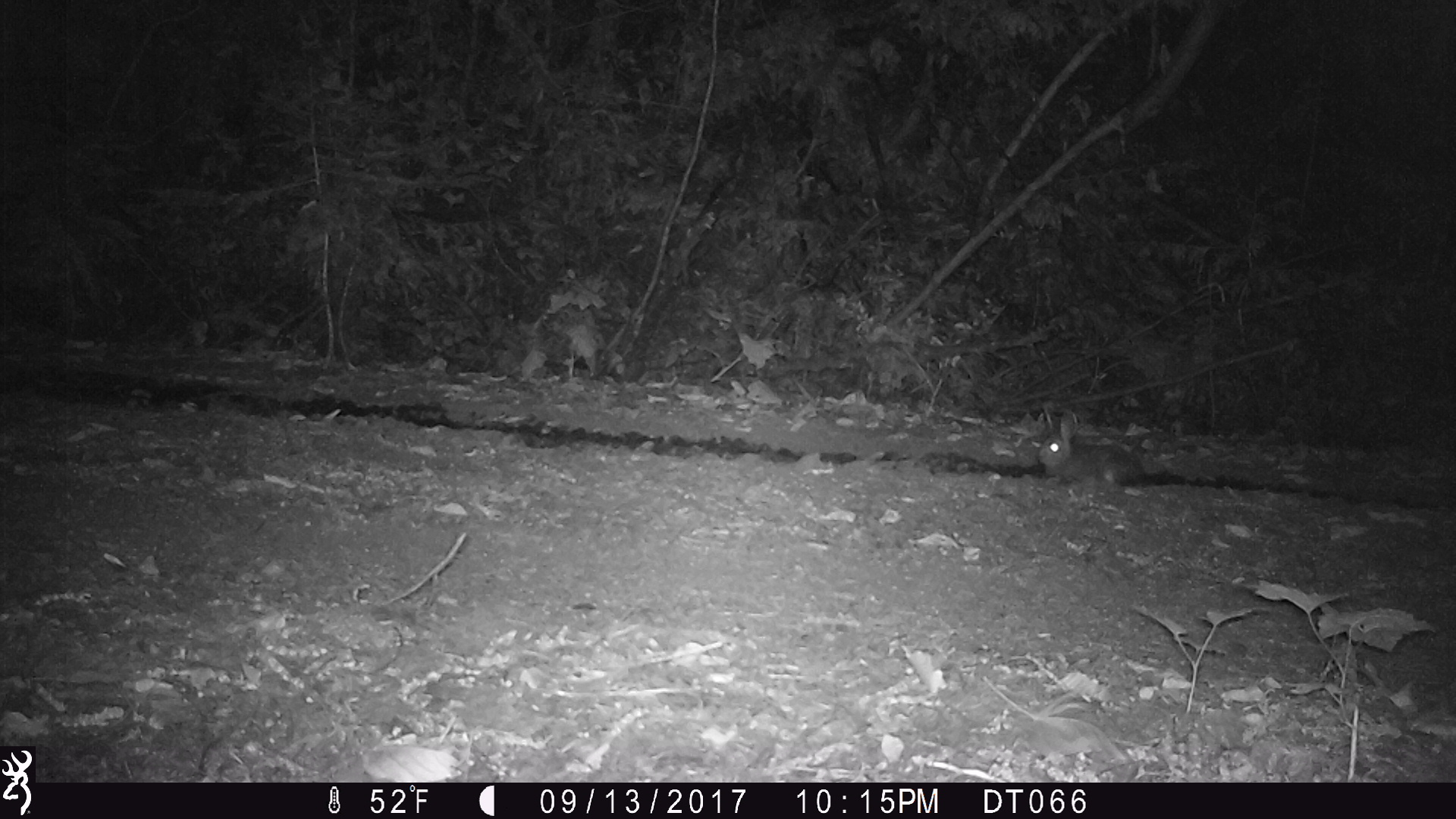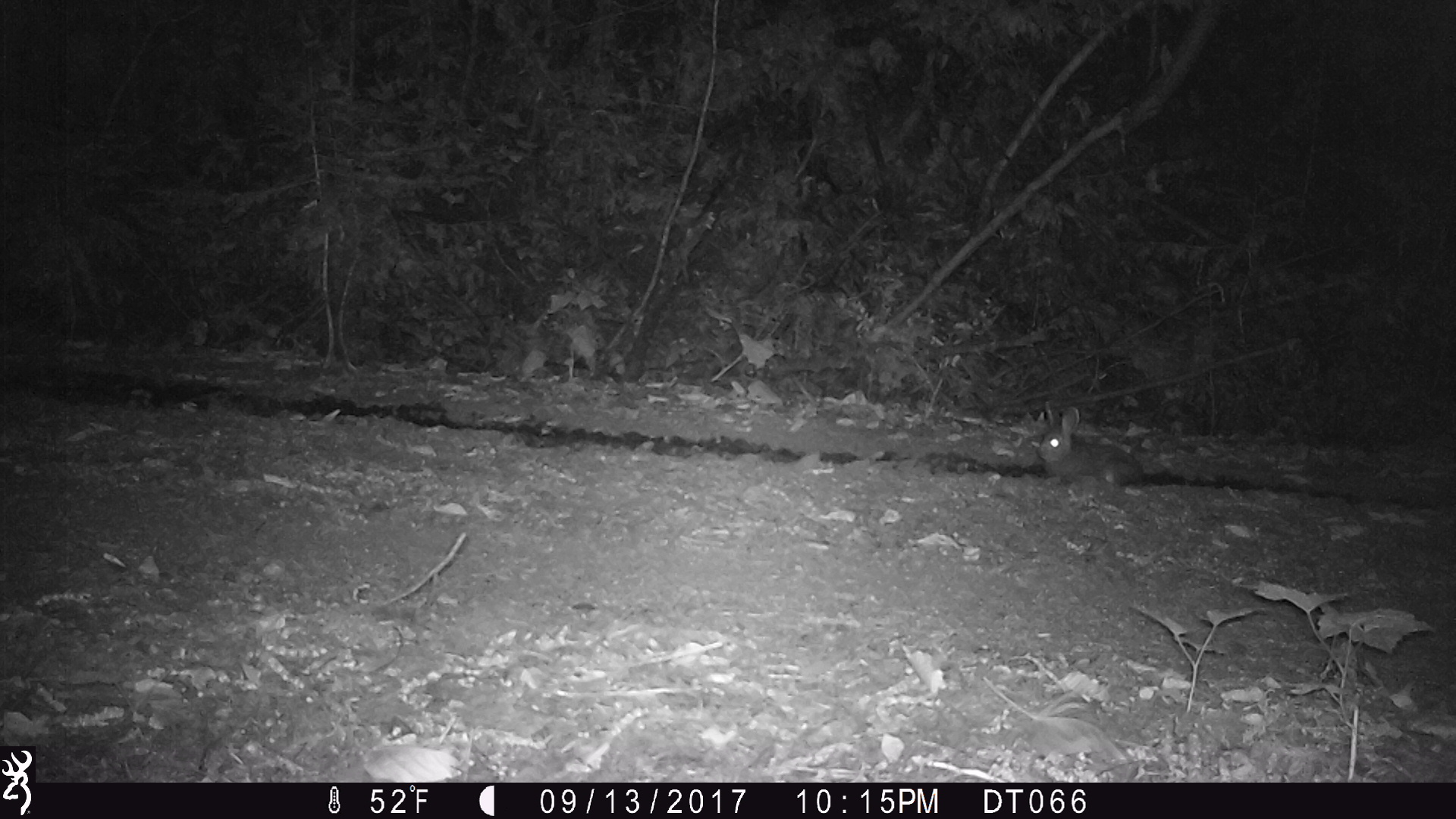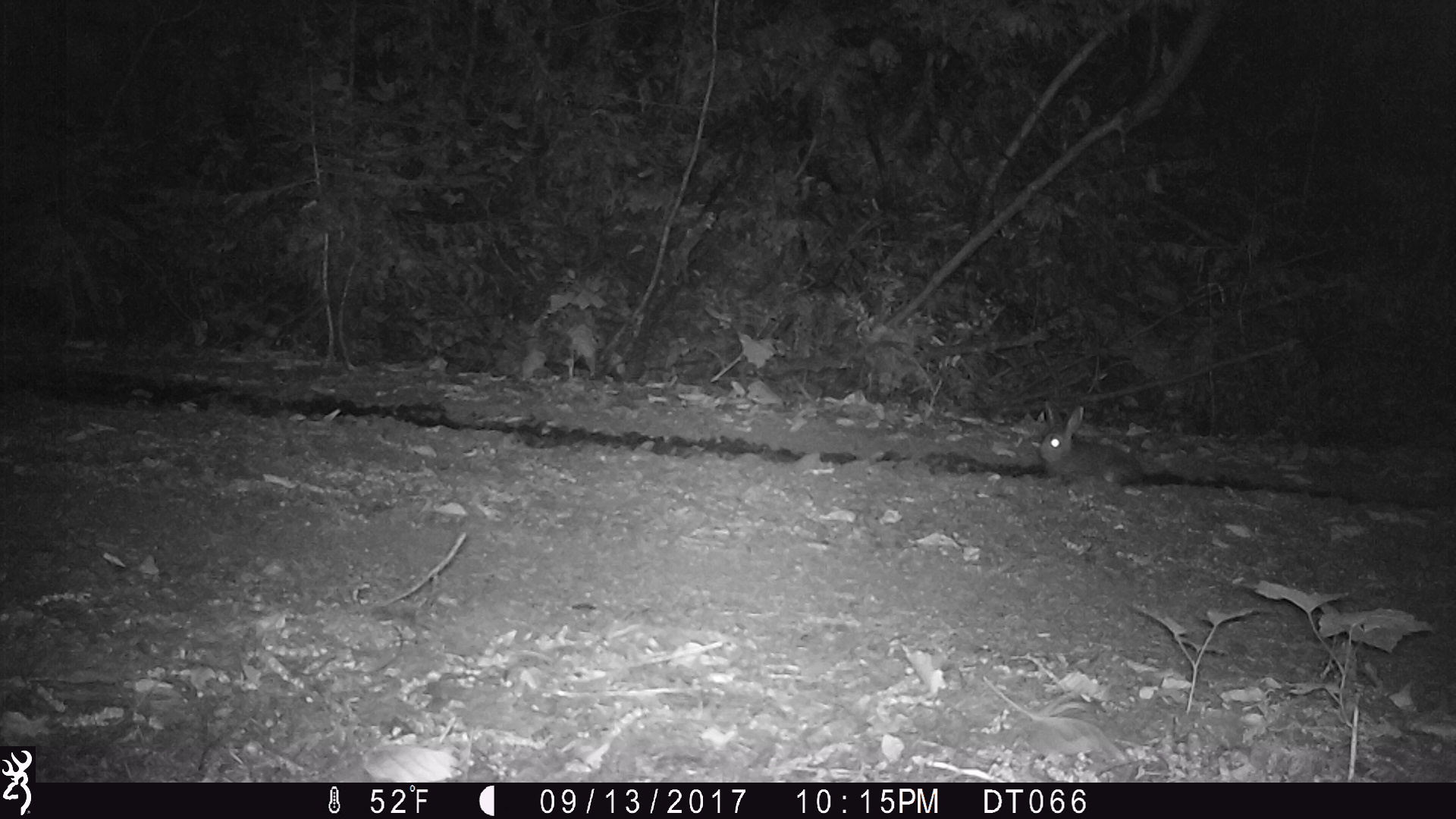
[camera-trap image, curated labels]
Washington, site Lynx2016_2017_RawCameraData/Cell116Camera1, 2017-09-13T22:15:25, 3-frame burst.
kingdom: Animalia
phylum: Chordata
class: Mammalia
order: Lagomorpha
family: Leporidae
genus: Lepus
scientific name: Lepus americanus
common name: snowshoe hare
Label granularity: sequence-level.